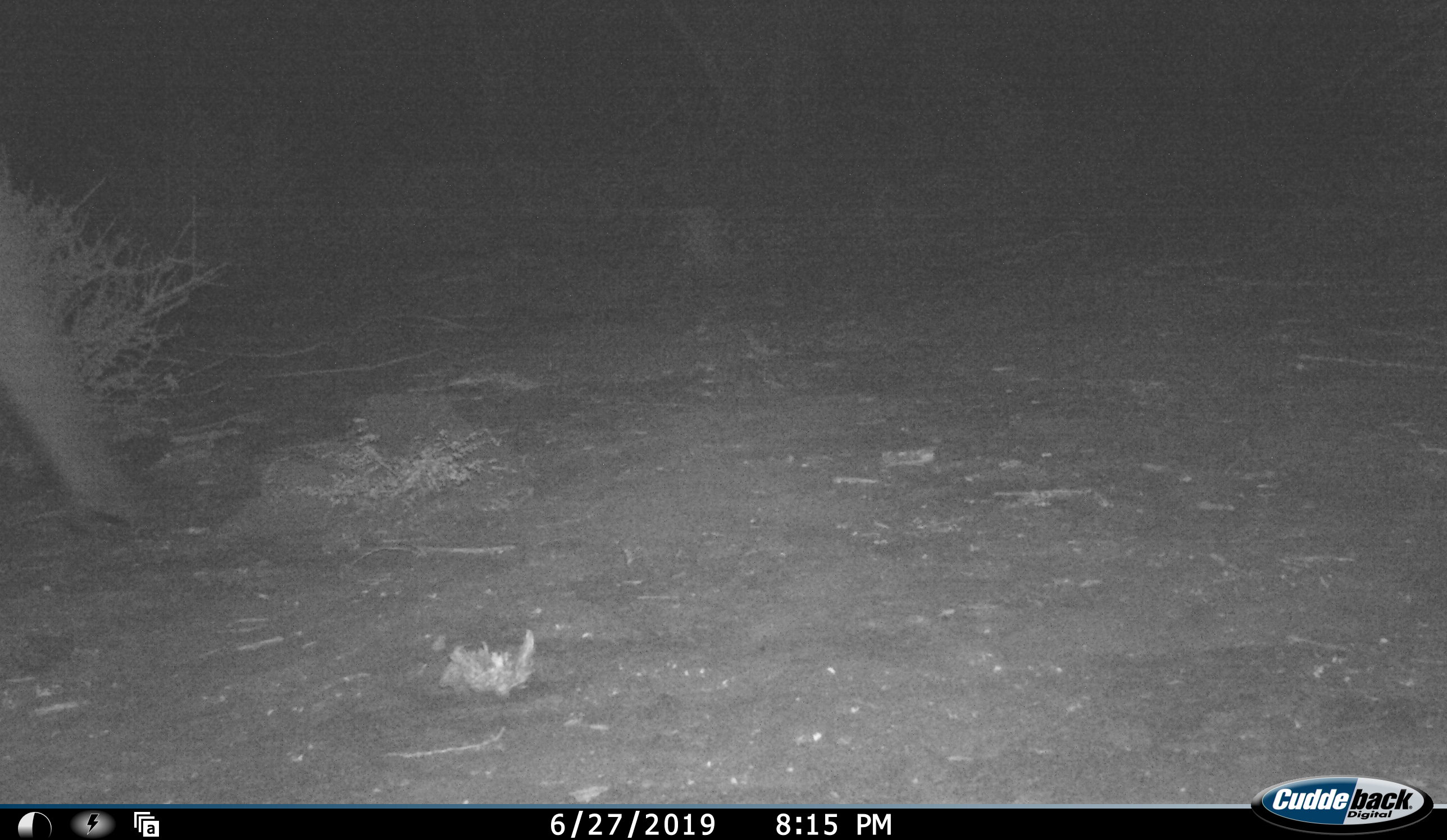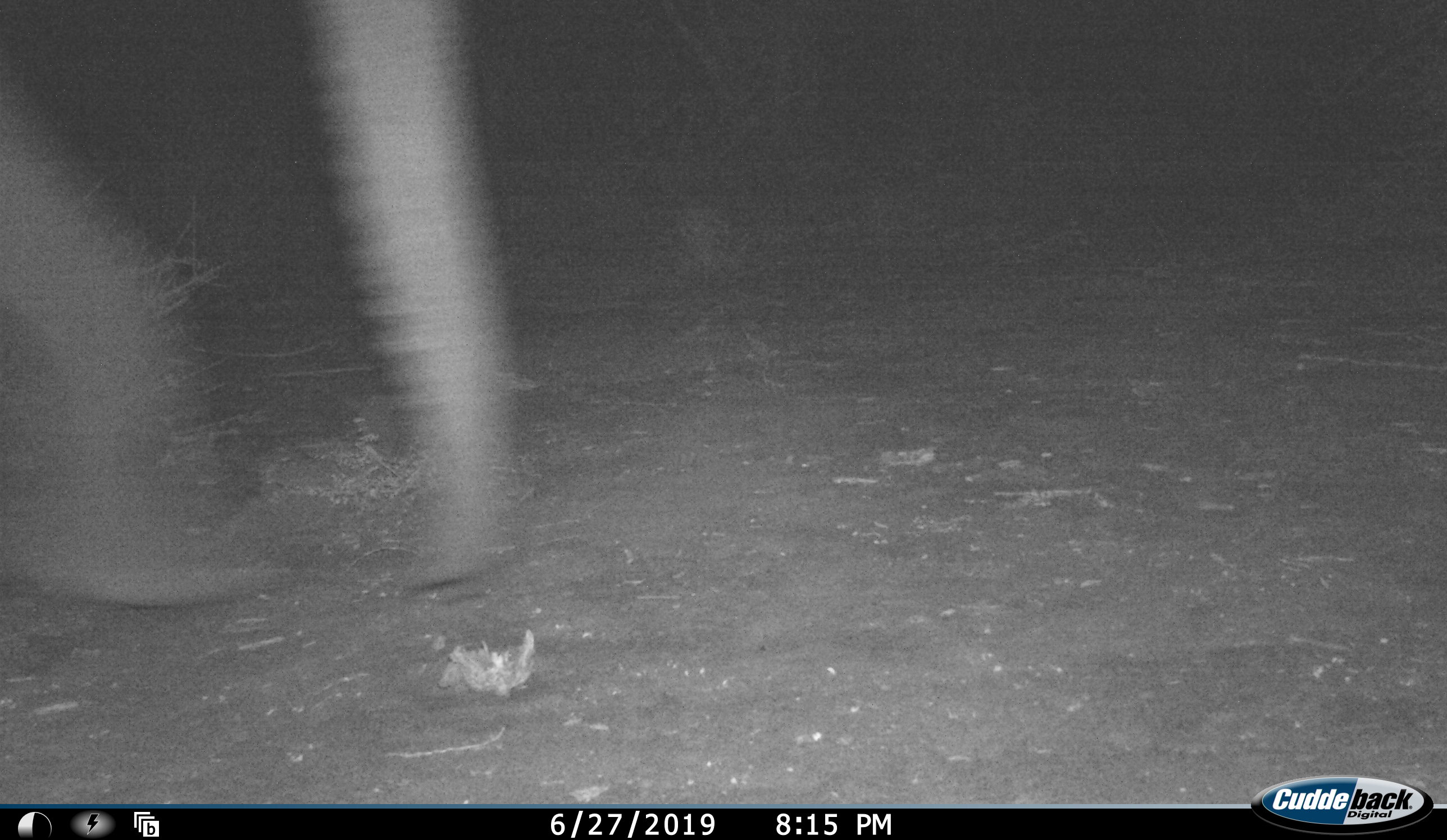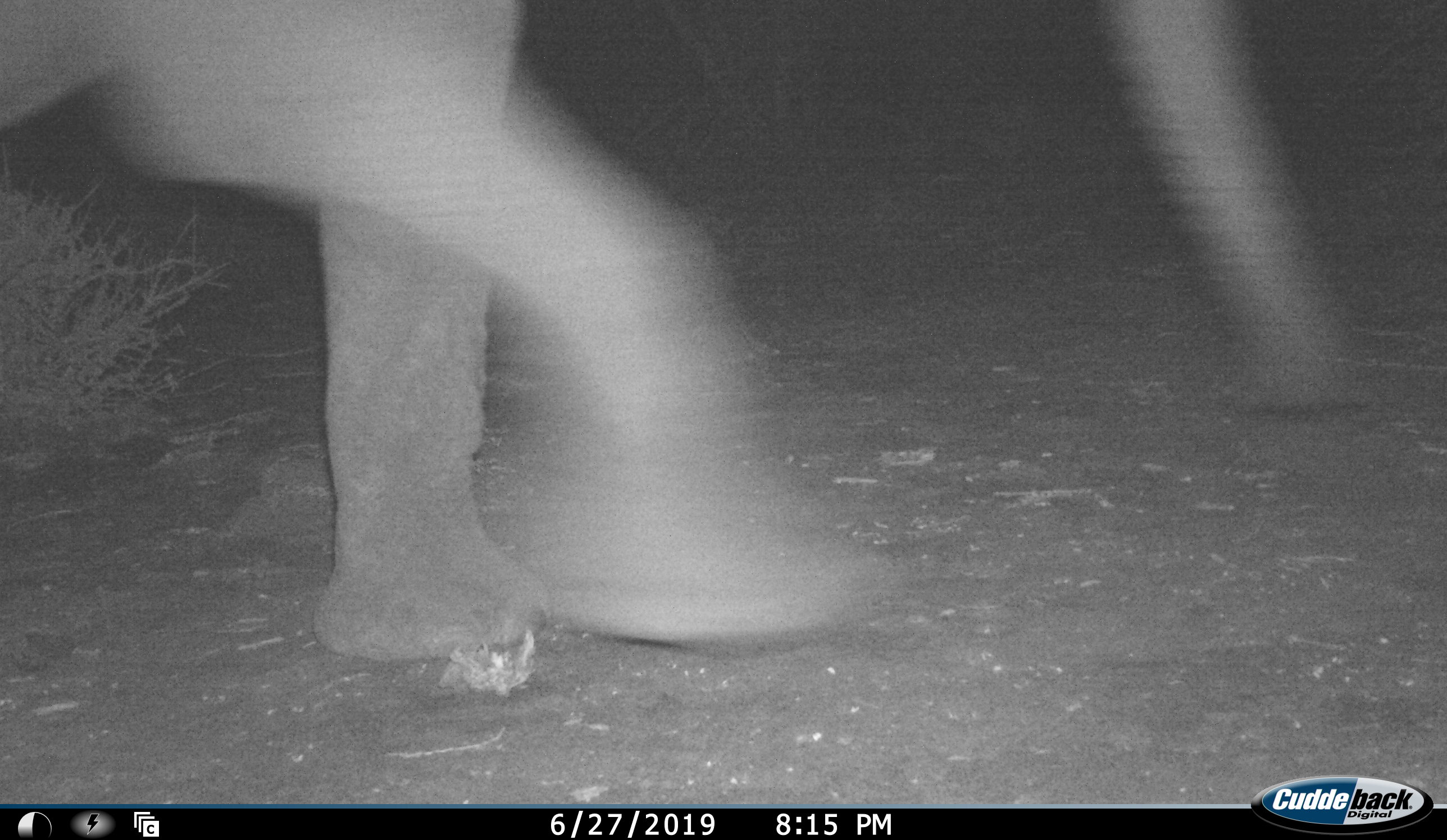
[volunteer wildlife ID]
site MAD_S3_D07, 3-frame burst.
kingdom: Animalia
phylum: Chordata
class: Mammalia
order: Proboscidea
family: Elephantidae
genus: Loxodonta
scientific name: Loxodonta africana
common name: african bush elephant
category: elephant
Elephant (african bush elephant) (Loxodonta africana), count 1. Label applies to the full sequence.